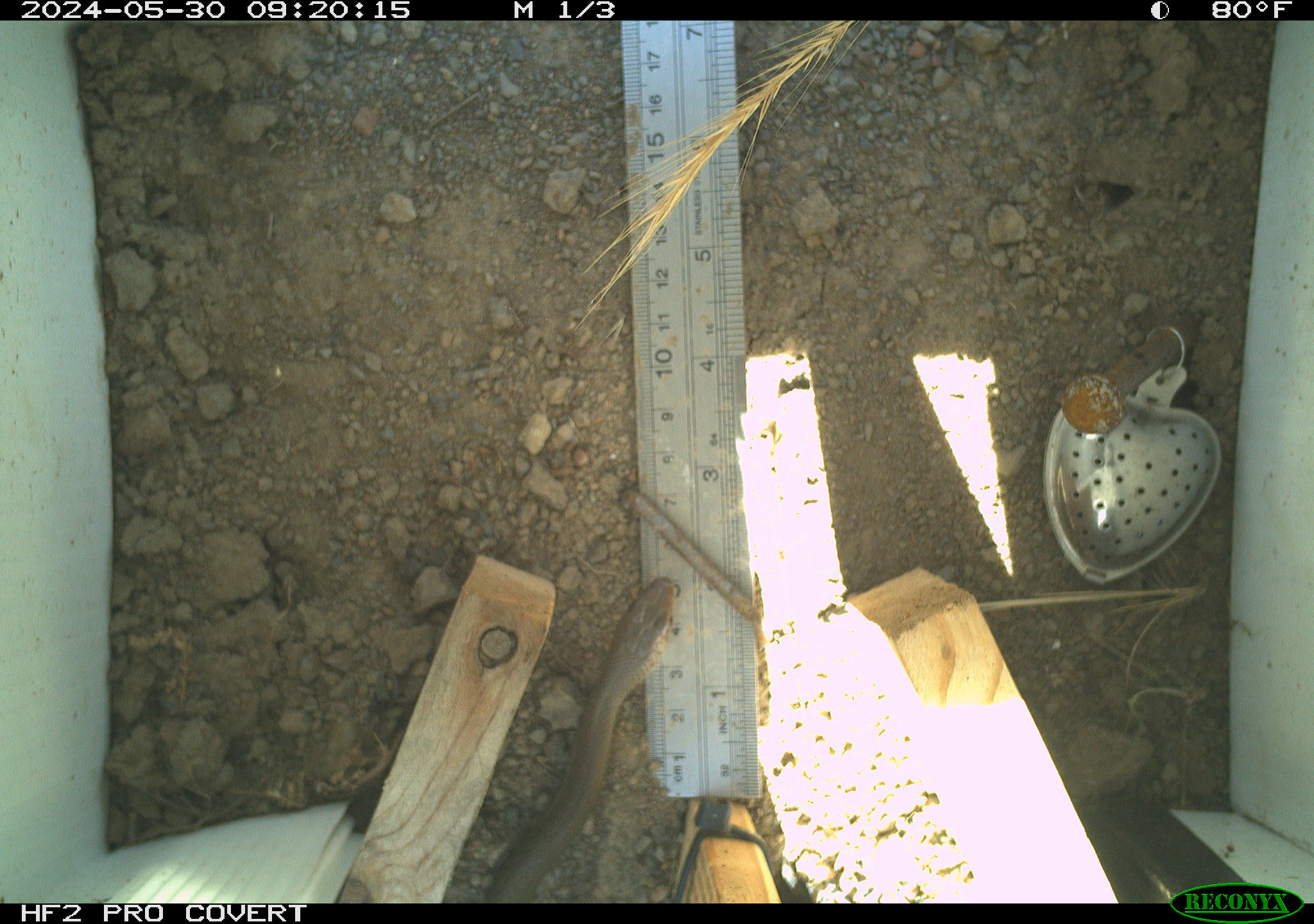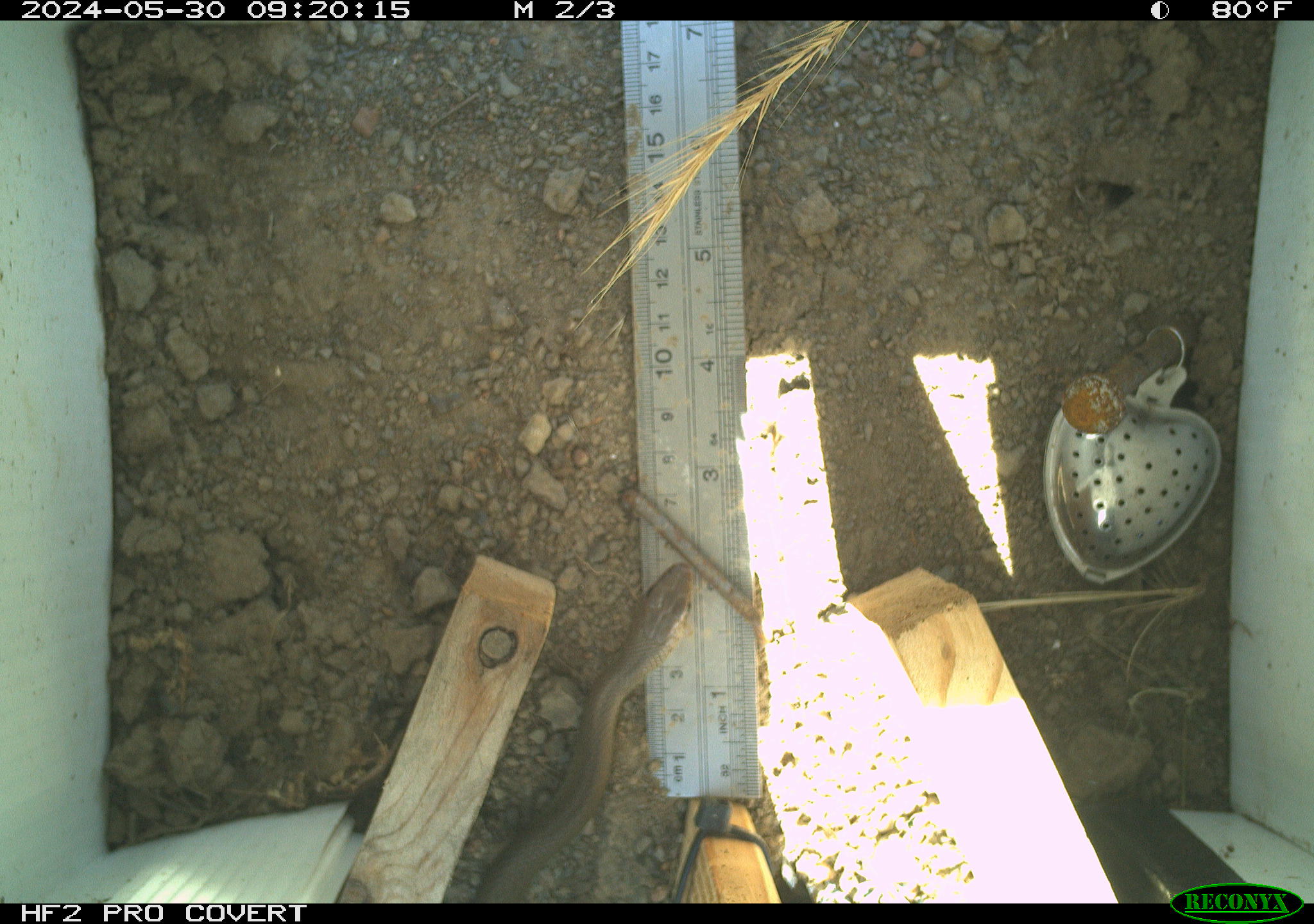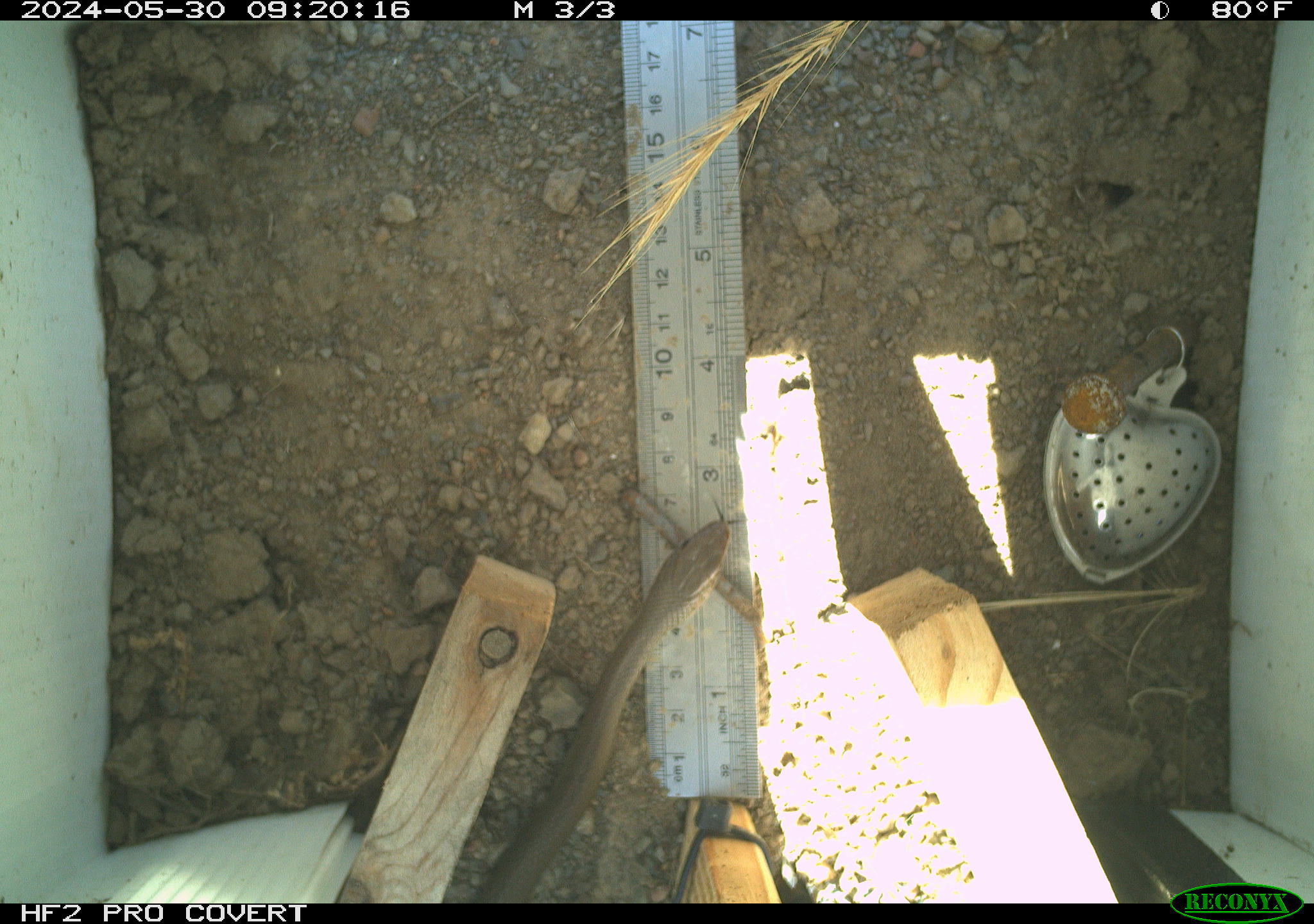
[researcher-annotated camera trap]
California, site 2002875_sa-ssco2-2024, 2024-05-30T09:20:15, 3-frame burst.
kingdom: Animalia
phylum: Chordata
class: Reptilia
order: Squamata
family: Colubridae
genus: Coluber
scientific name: Coluber constrictor mormon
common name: western yellow-bellied racer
Western yellow-bellied racer (Coluber constrictor mormon).